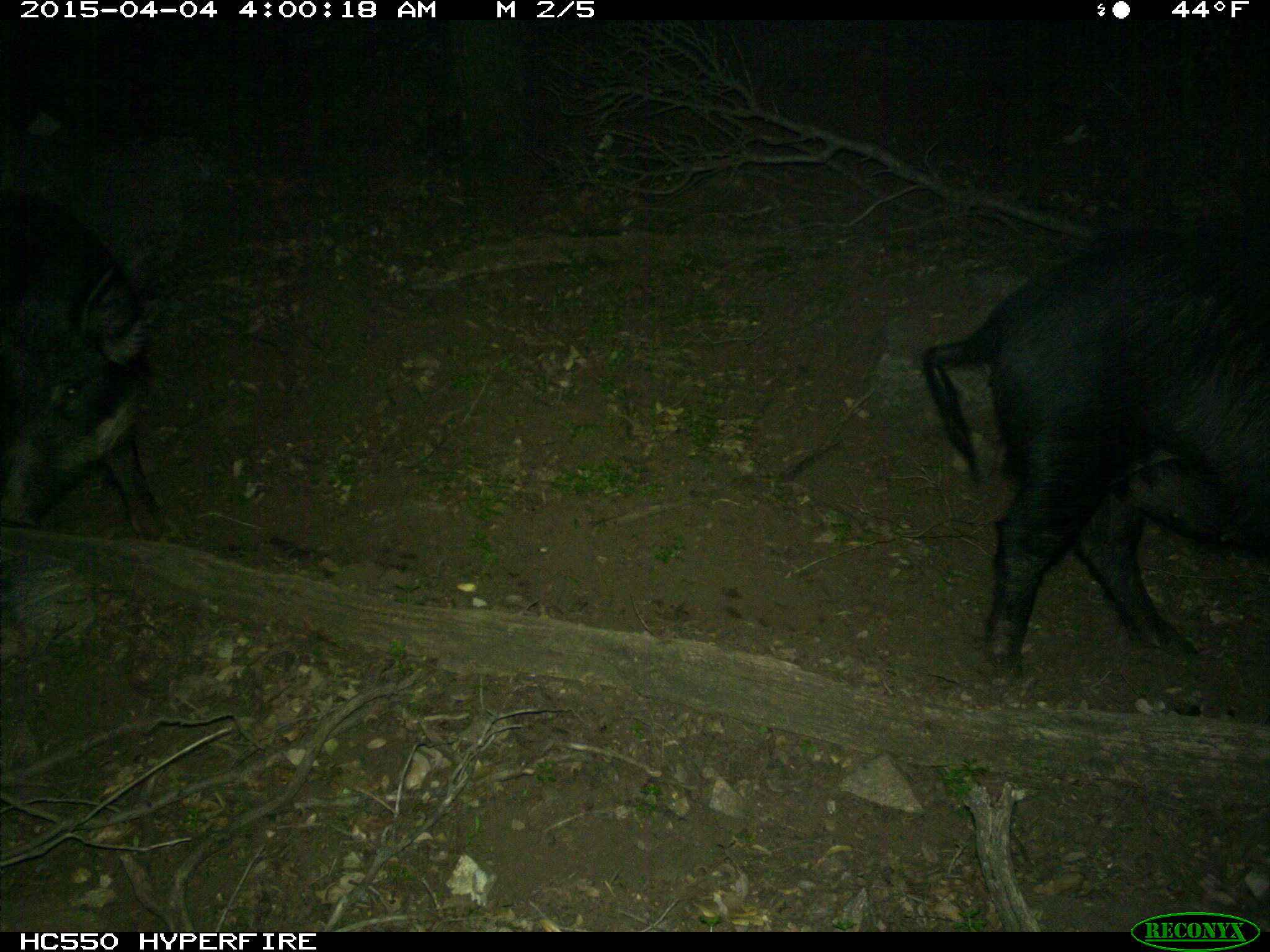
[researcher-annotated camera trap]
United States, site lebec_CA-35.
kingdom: Animalia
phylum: Chordata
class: Mammalia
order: Artiodactyla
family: Suidae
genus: Sus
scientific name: Sus scrofa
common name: wild boar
Sus scrofa (wild boar).